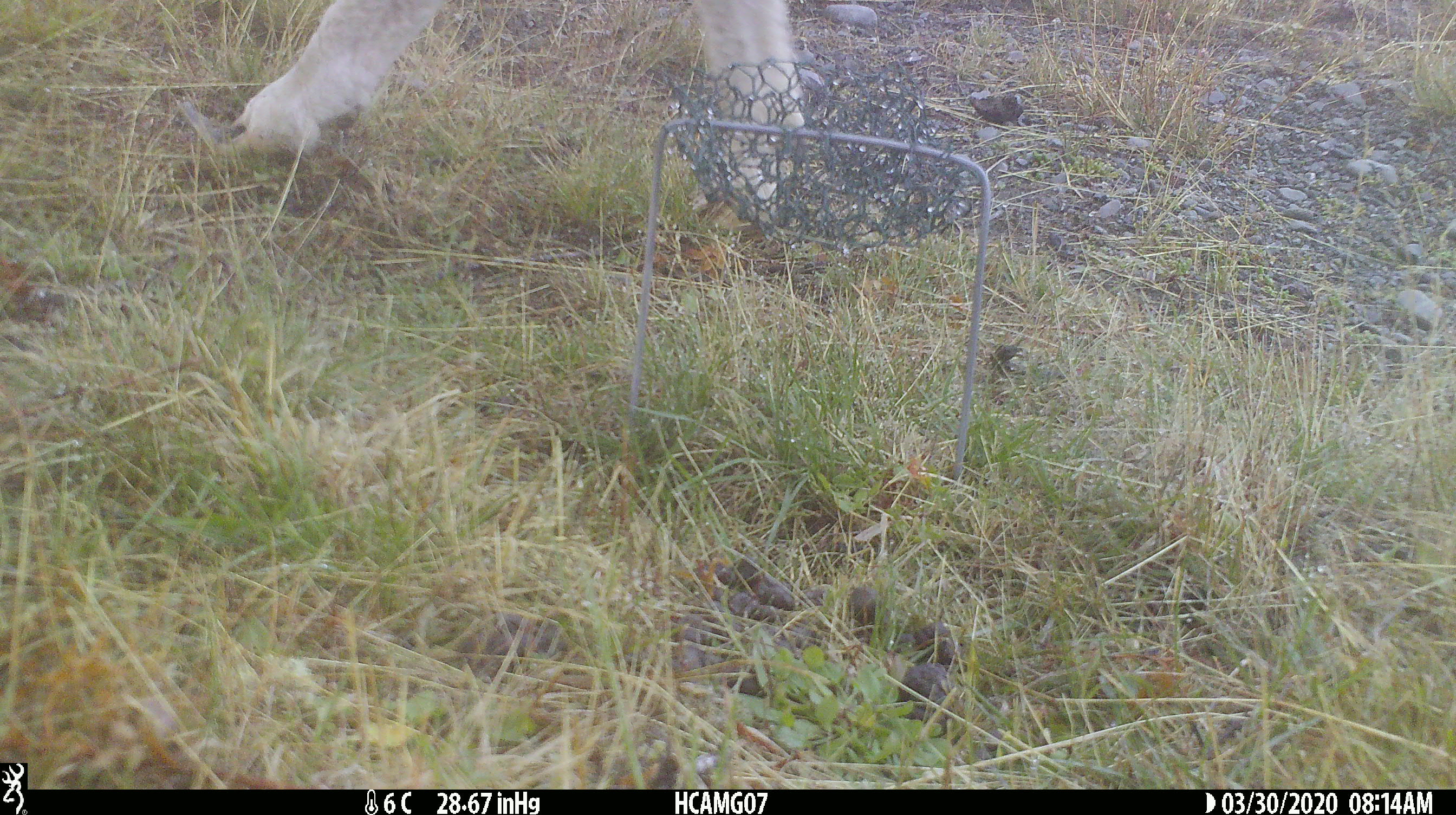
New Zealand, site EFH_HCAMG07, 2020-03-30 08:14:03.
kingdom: Animalia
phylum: Chordata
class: Mammalia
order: Artiodactyla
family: Bovidae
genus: Ovis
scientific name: Ovis aries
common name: domestic sheep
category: sheep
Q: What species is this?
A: Sheep (domestic sheep) (Ovis aries).